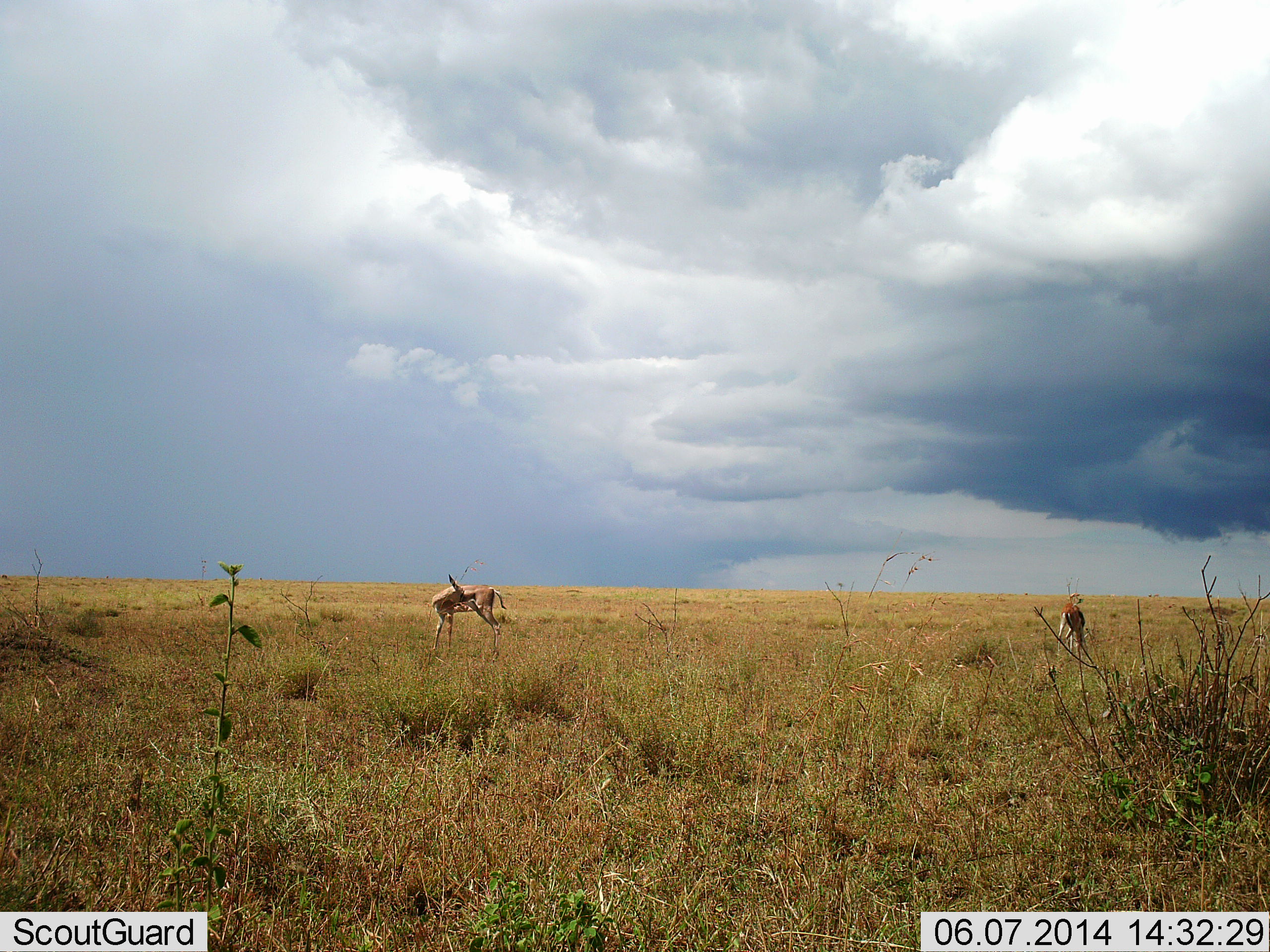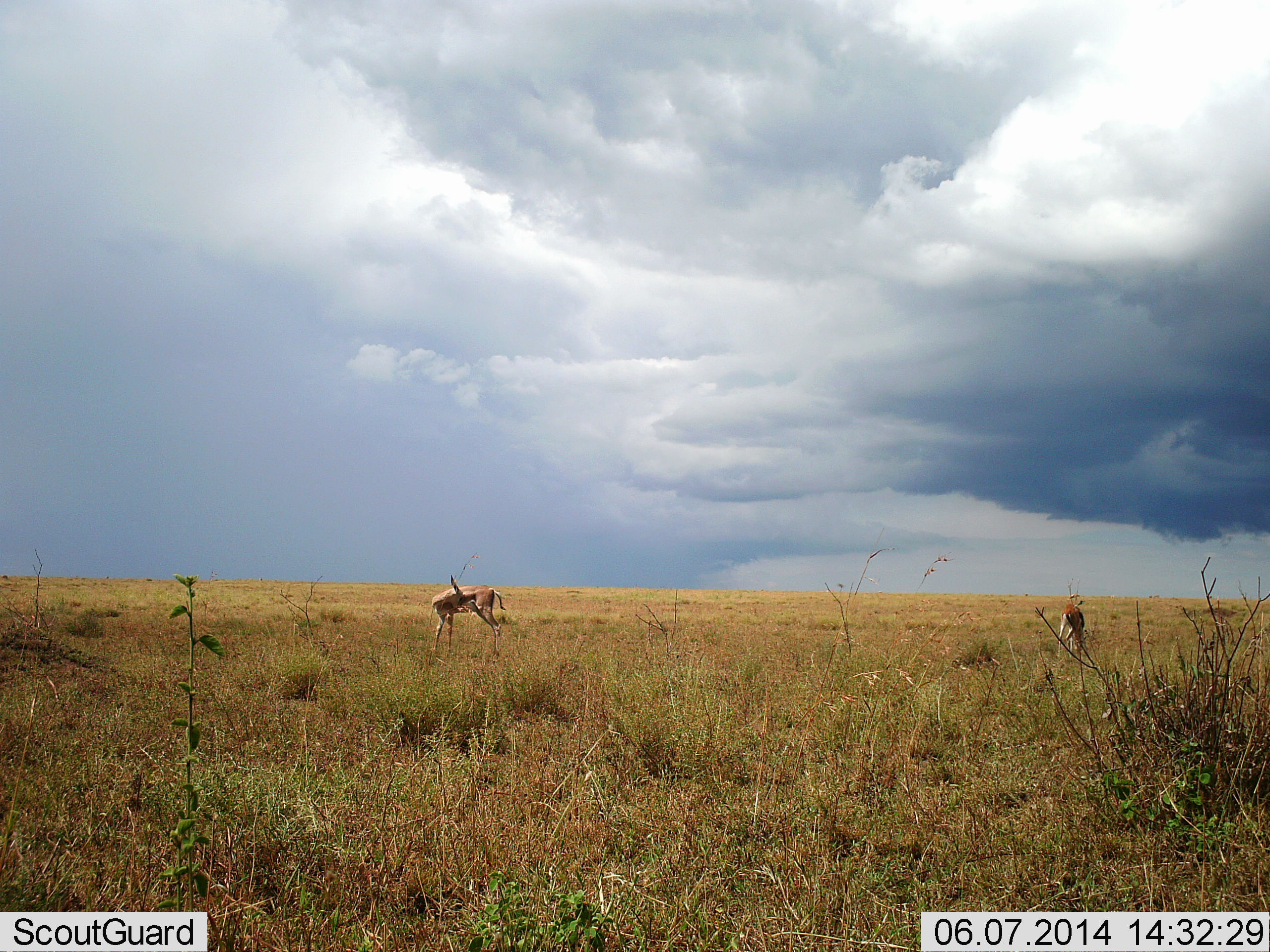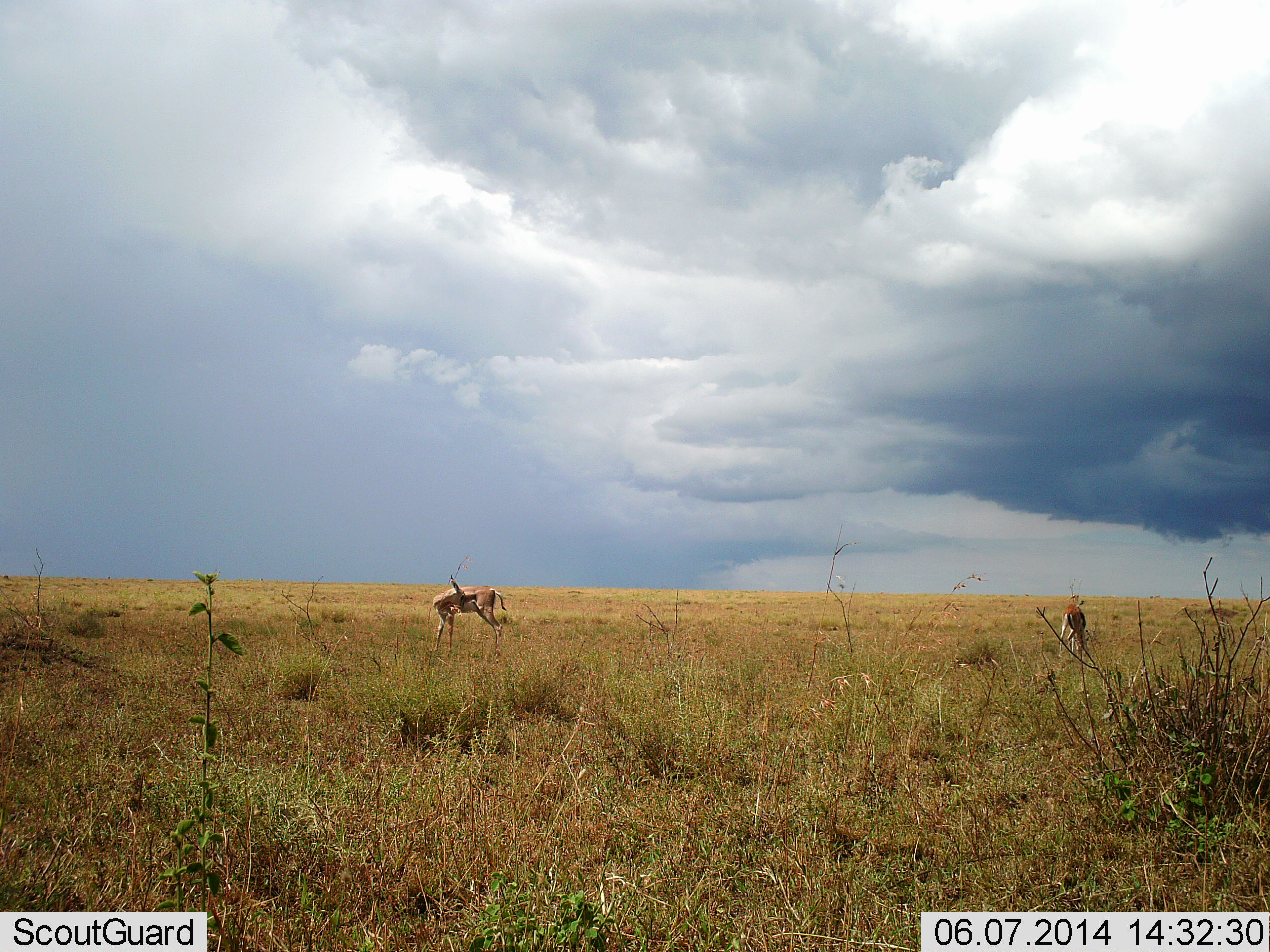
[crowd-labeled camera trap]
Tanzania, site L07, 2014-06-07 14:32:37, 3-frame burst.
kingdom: Animalia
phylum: Chordata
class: Mammalia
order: Artiodactyla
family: Bovidae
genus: Eudorcas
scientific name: Eudorcas thomsonii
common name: thomson's gazelle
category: gazellethomsons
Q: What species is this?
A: Gazellethomsons (thomson's gazelle) (Eudorcas thomsonii).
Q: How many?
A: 2.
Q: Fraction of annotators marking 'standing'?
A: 80%.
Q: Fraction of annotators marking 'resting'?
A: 10%.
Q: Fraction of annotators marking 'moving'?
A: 0%.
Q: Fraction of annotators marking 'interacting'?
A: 0%.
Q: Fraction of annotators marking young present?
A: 0%.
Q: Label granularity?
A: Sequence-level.